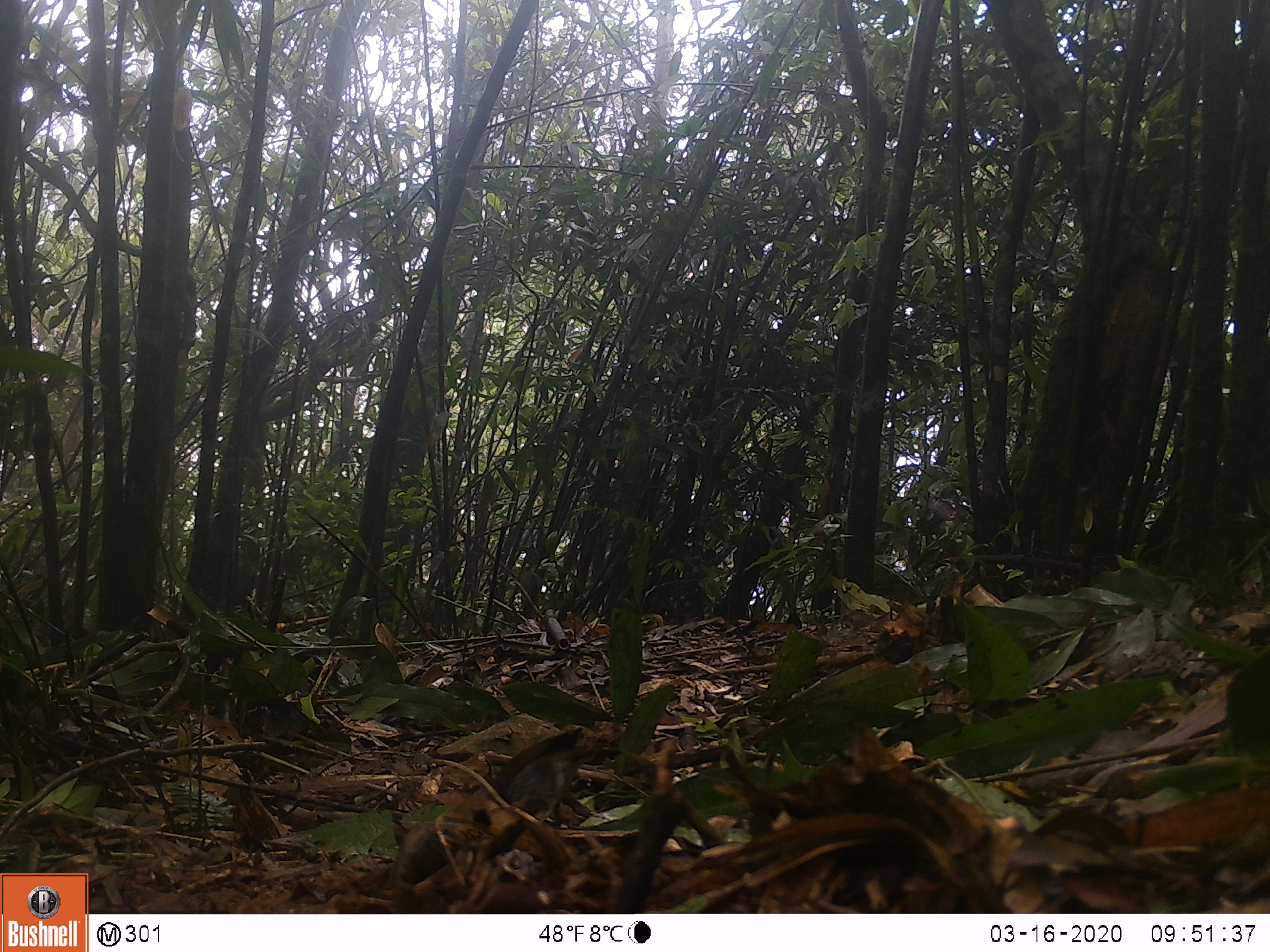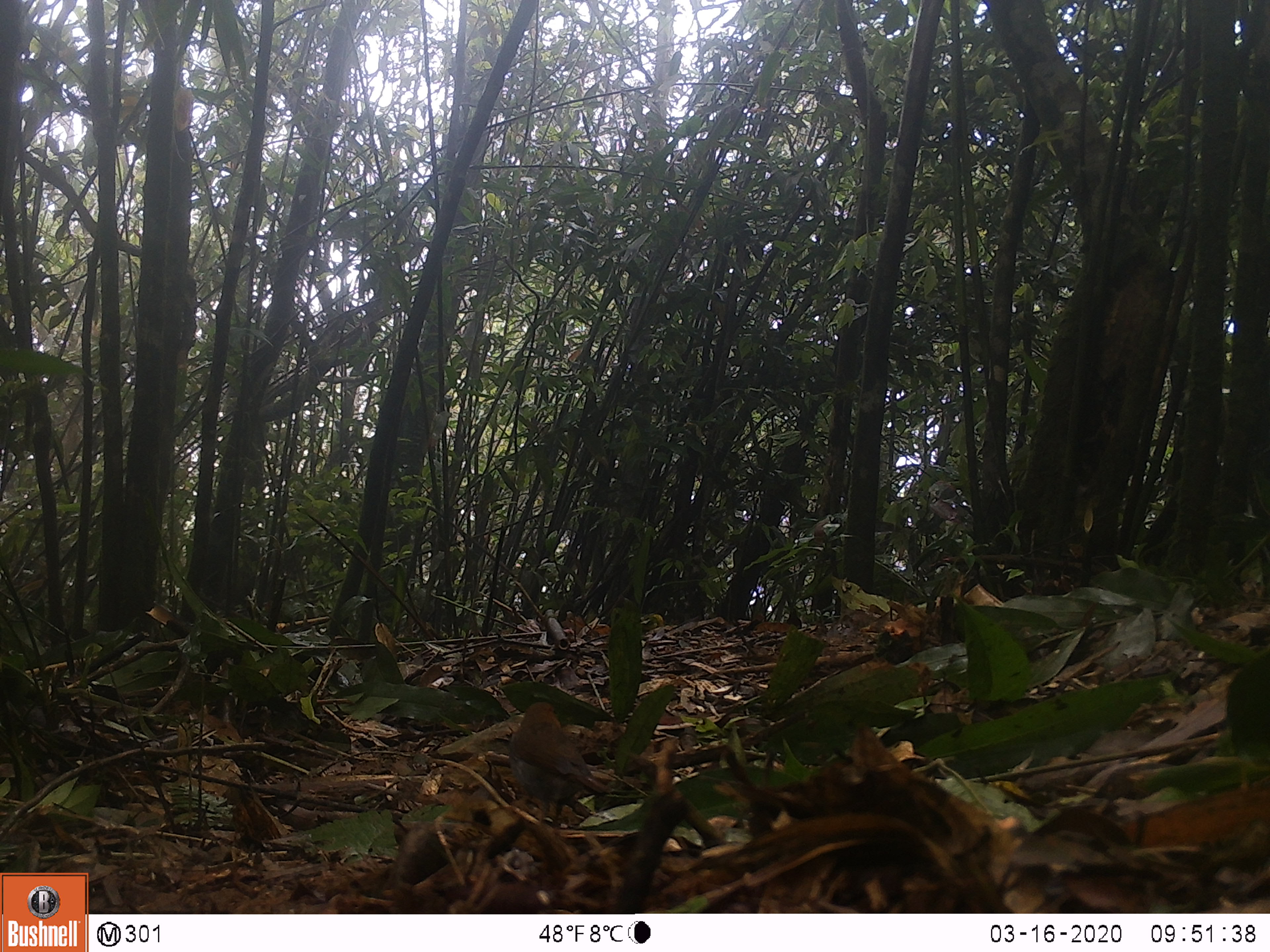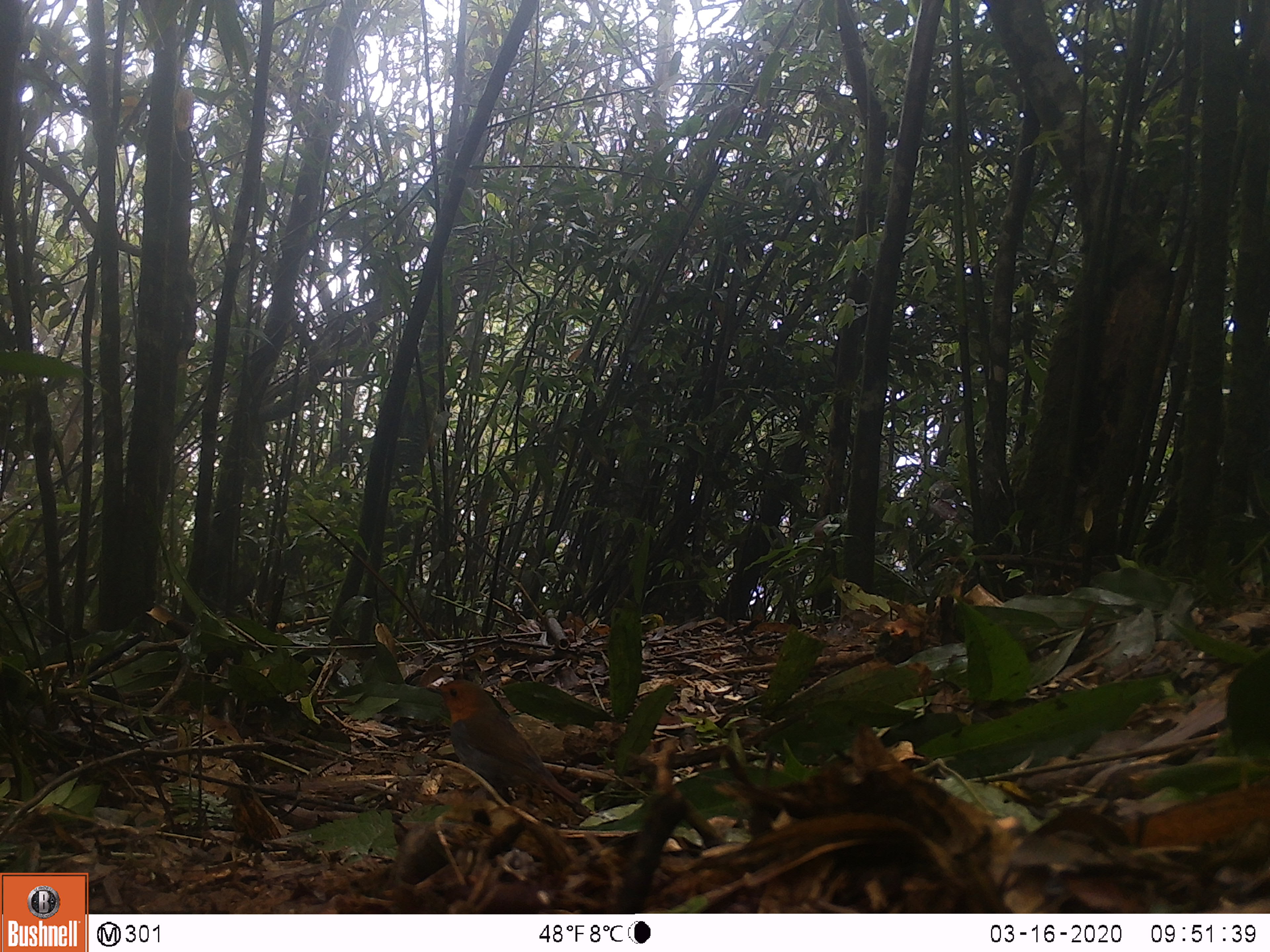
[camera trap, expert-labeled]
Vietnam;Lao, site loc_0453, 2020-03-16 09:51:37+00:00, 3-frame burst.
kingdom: Animalia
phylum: Chordata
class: Aves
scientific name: Aves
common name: bird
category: unidentified bird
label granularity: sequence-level